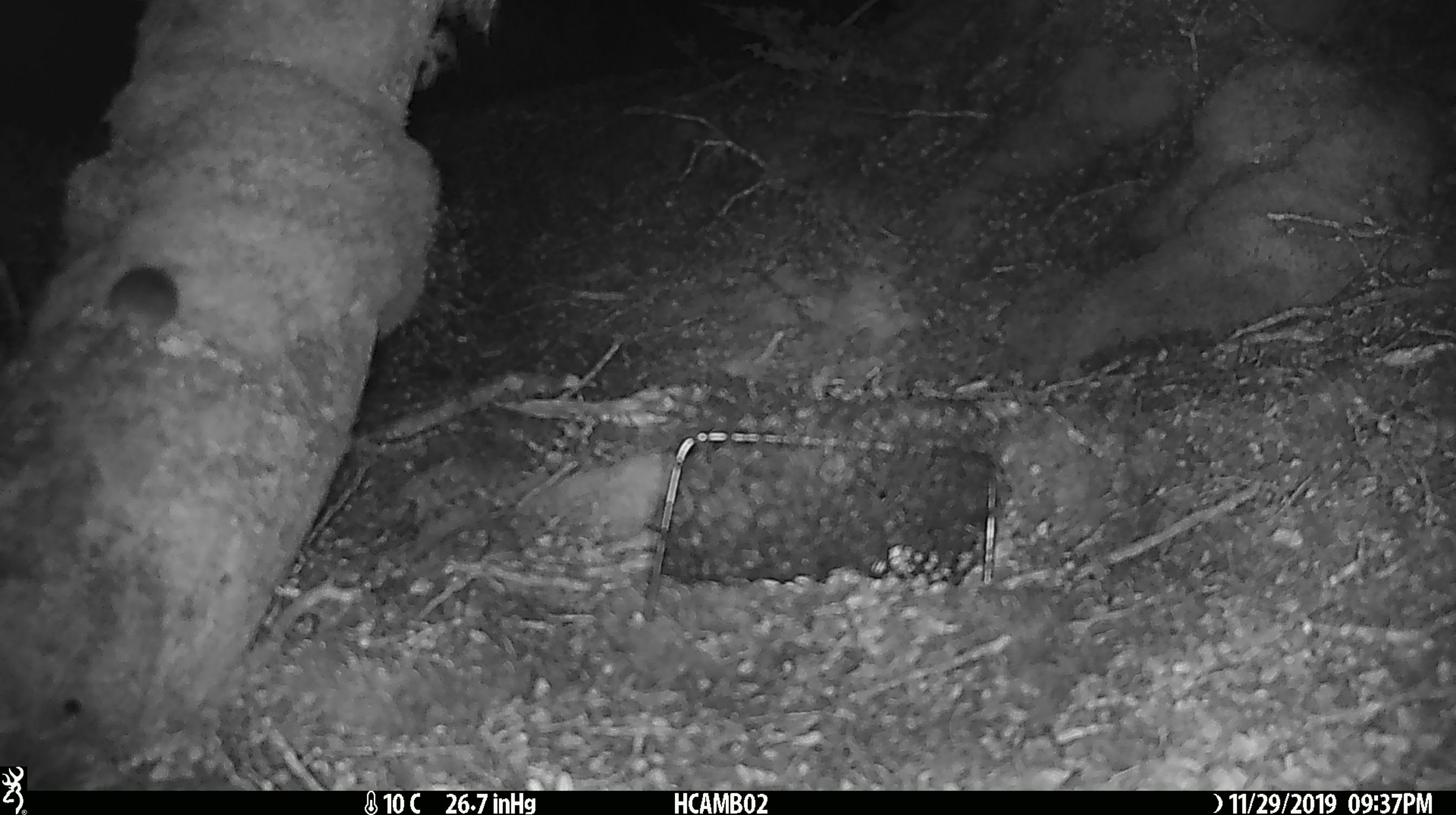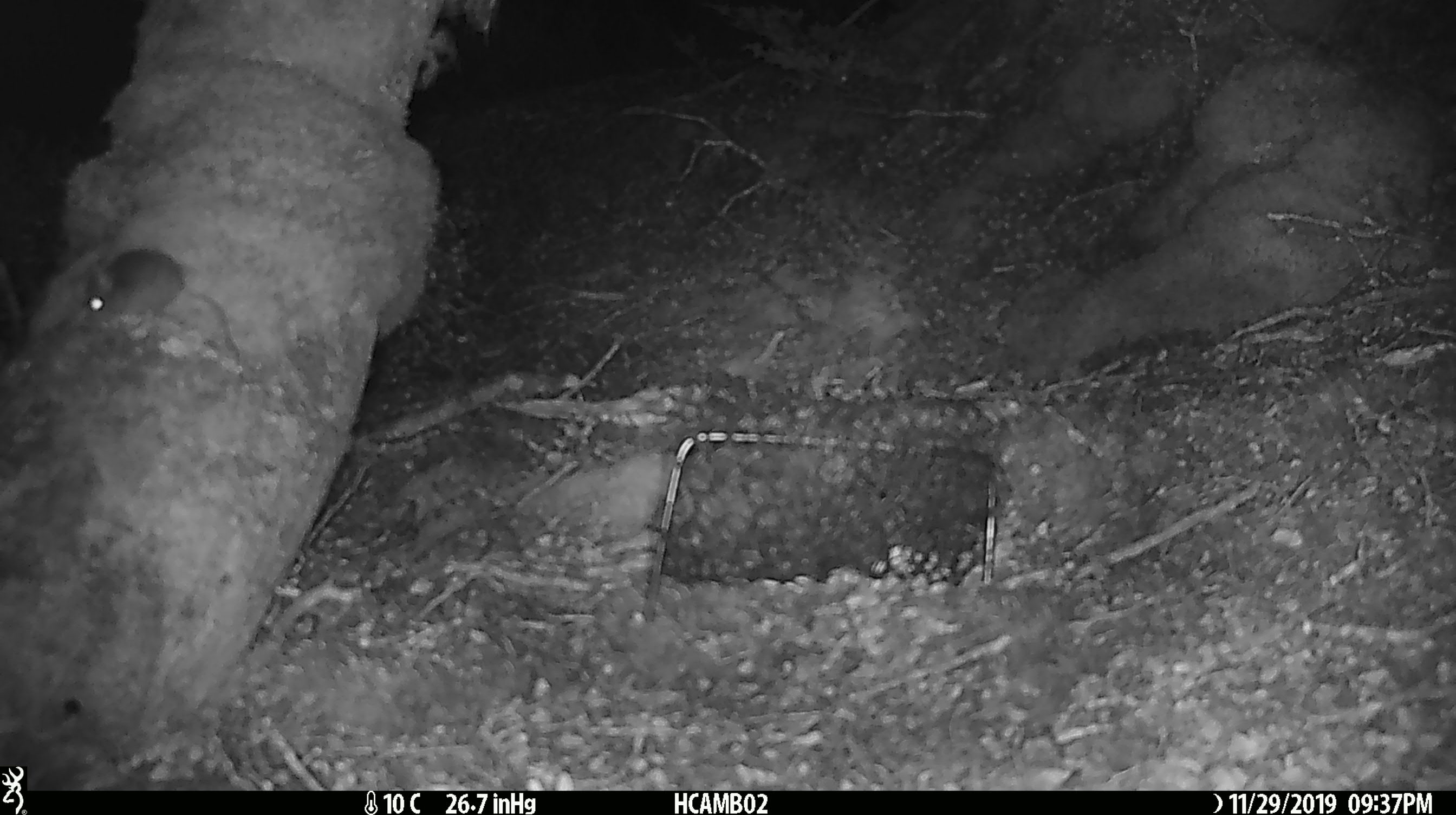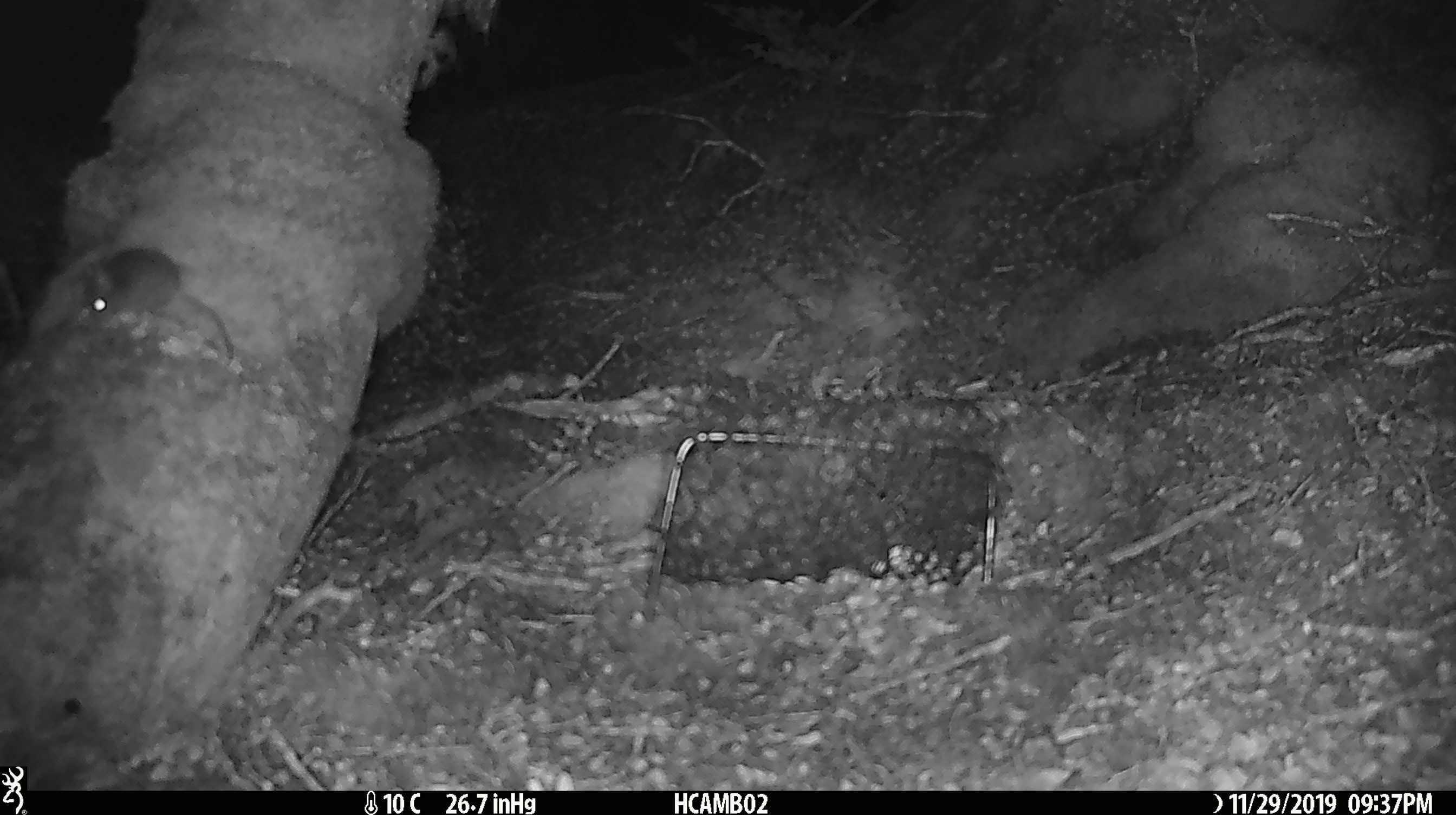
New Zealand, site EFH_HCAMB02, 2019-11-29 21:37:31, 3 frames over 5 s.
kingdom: Animalia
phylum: Chordata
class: Mammalia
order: Rodentia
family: Muridae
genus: Mus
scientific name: Mus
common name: mouse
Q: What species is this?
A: Mouse (Mus).